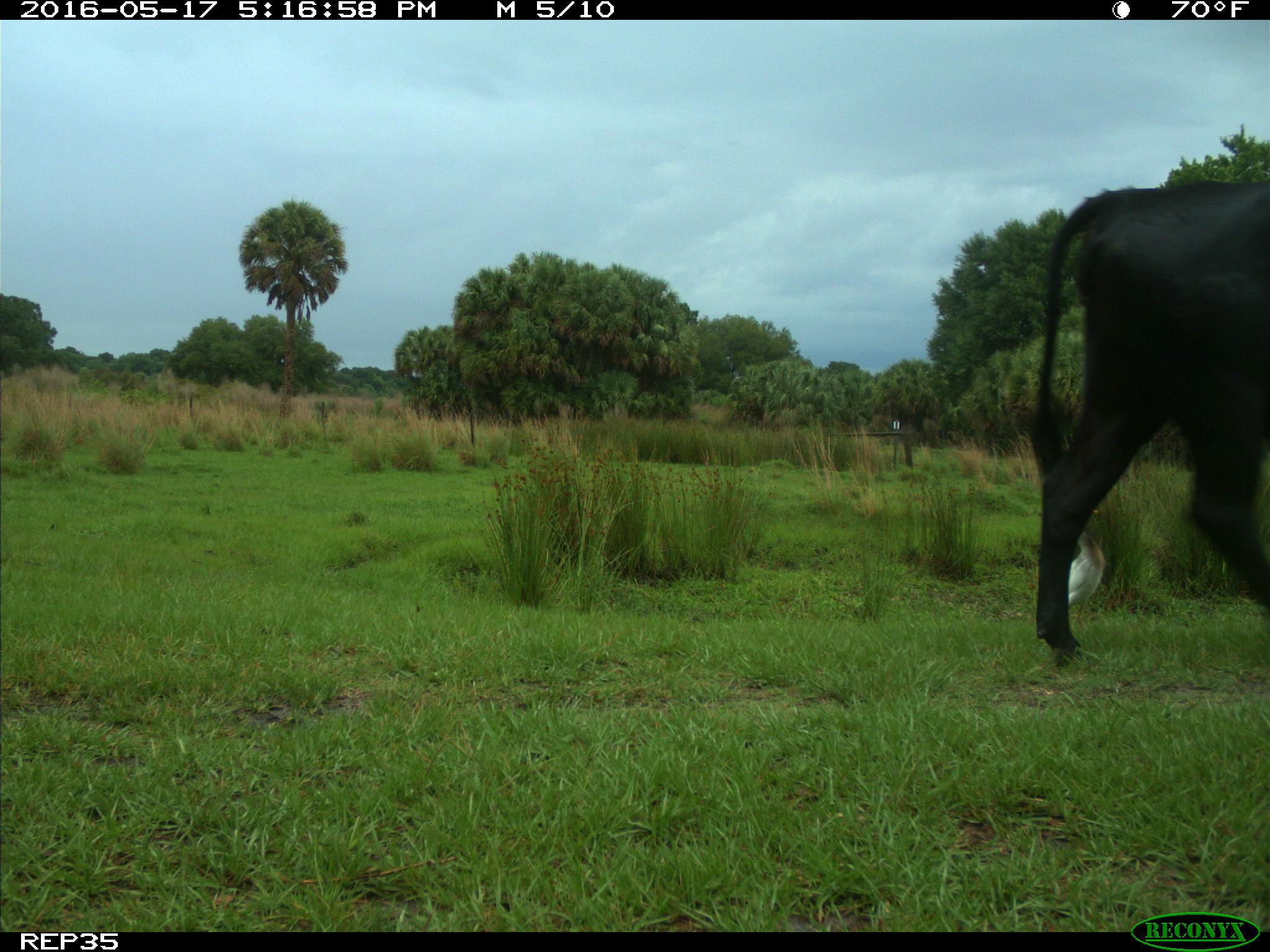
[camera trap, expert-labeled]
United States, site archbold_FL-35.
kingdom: Animalia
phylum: Chordata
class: Mammalia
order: Artiodactyla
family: Bovidae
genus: Bos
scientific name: Bos taurus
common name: domestic cow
Bos taurus (domestic cow).